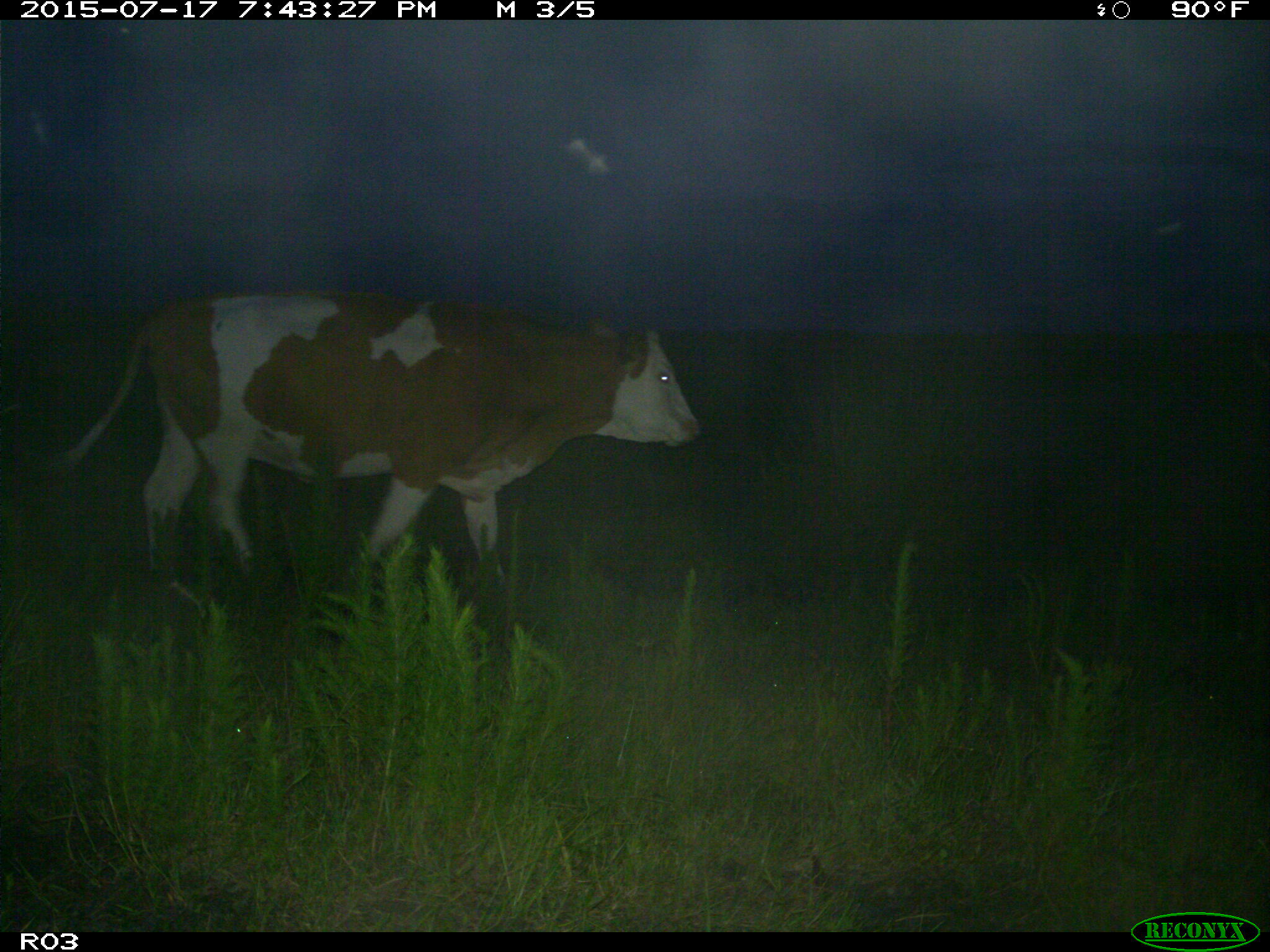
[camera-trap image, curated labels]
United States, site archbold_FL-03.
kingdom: Animalia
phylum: Chordata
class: Mammalia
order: Artiodactyla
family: Bovidae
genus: Bos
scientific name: Bos taurus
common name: domestic cow